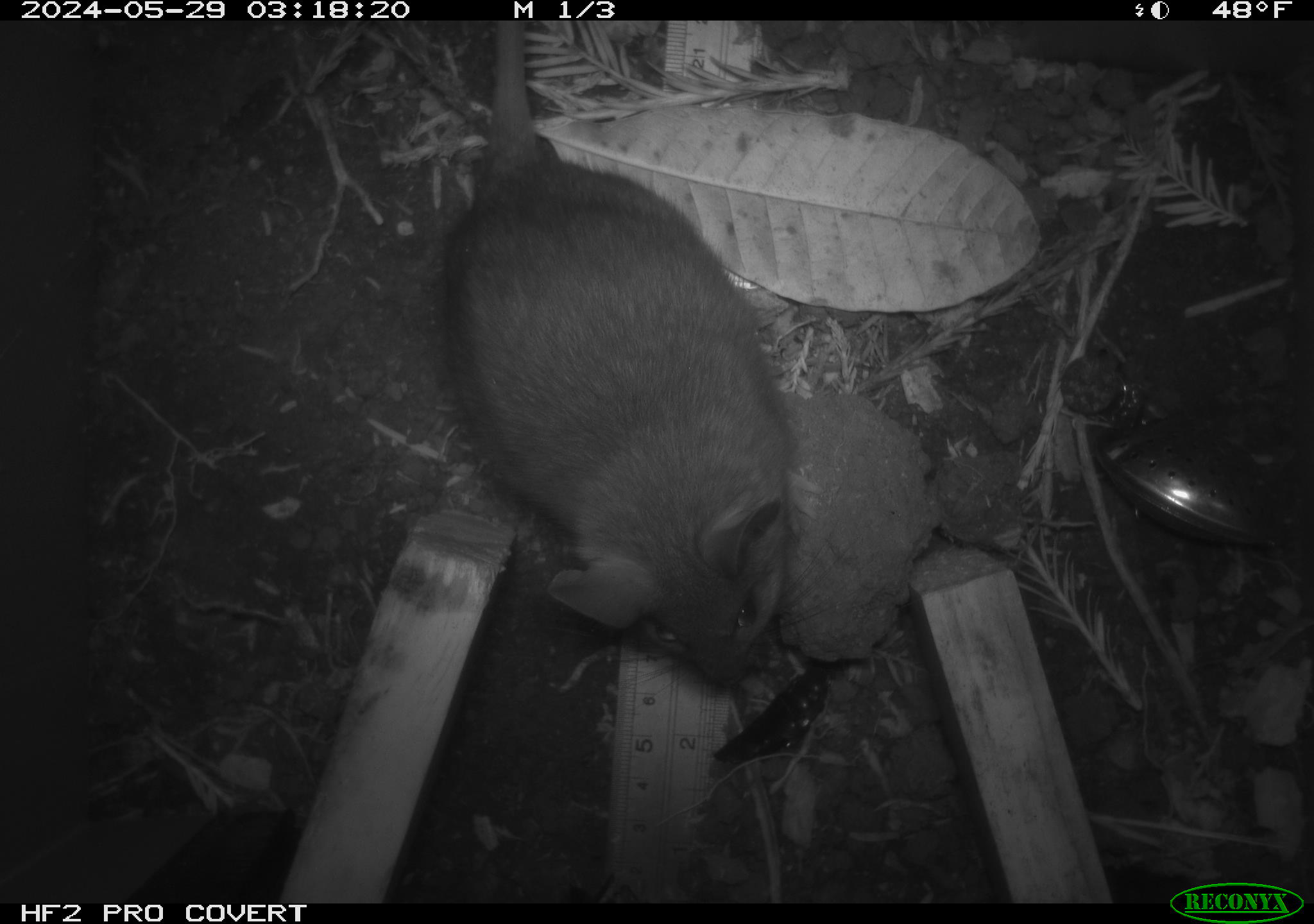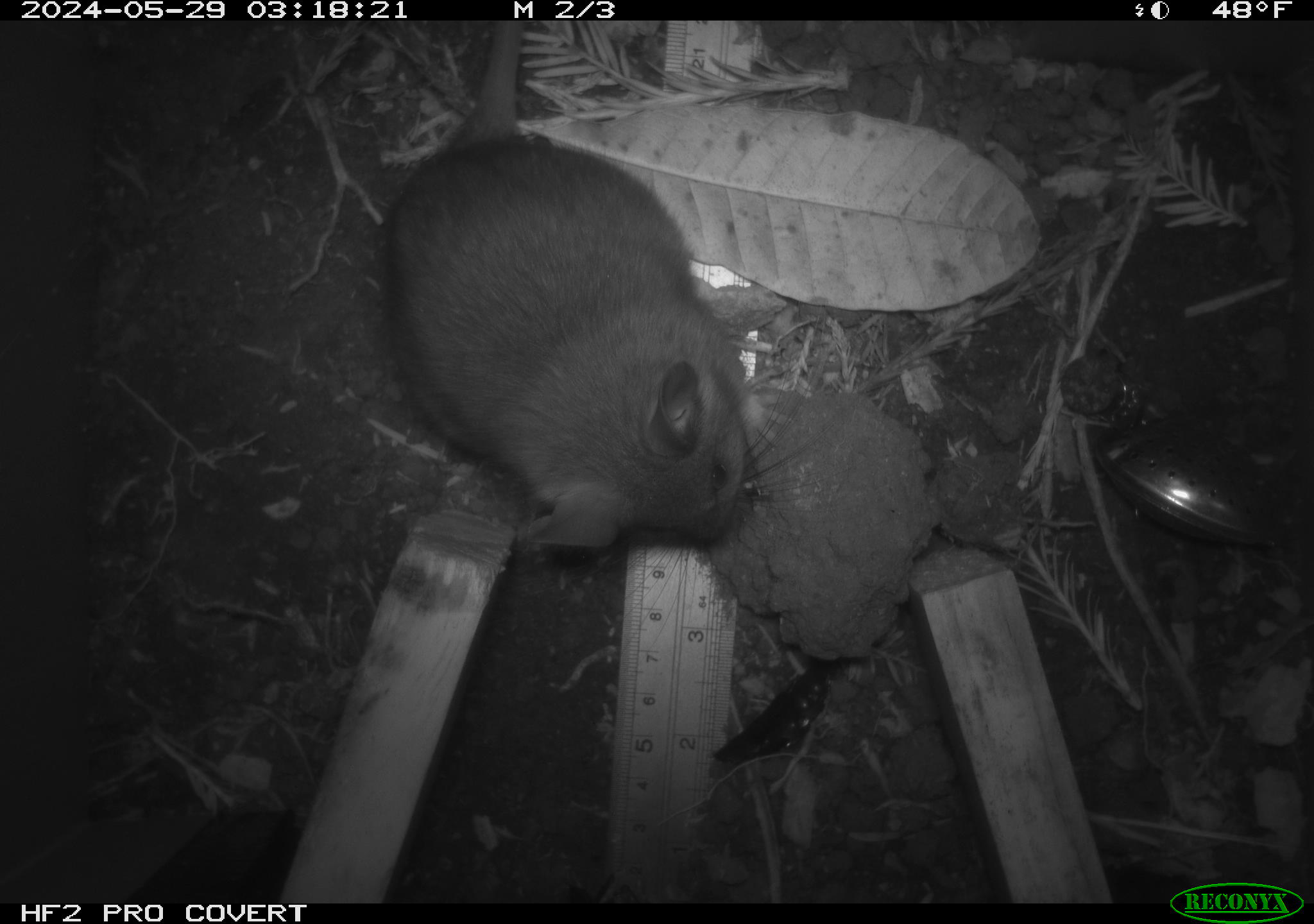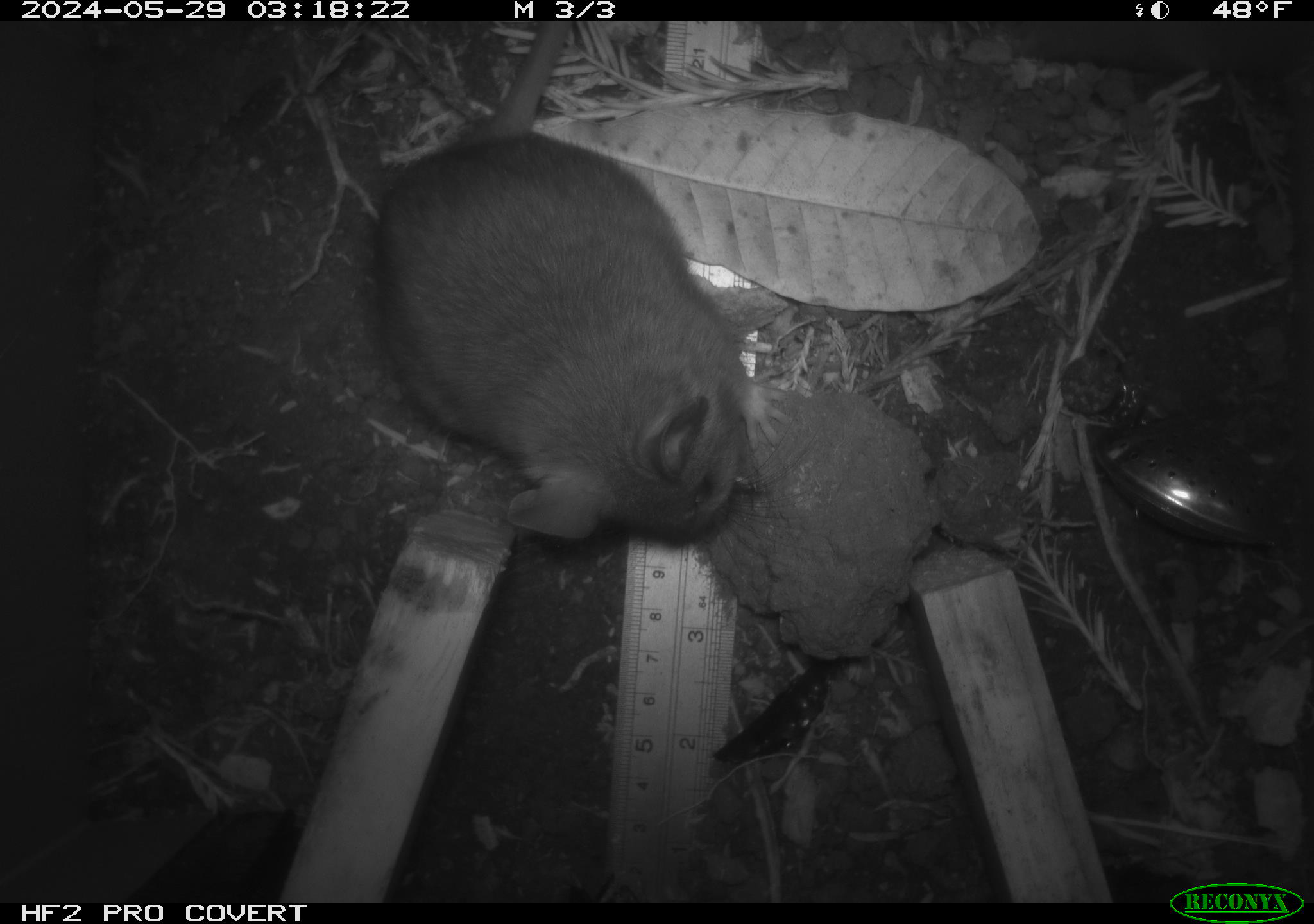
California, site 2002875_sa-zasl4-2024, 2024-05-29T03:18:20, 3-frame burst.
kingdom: Animalia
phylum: Chordata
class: Mammalia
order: Rodentia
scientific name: Rodentia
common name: rodent